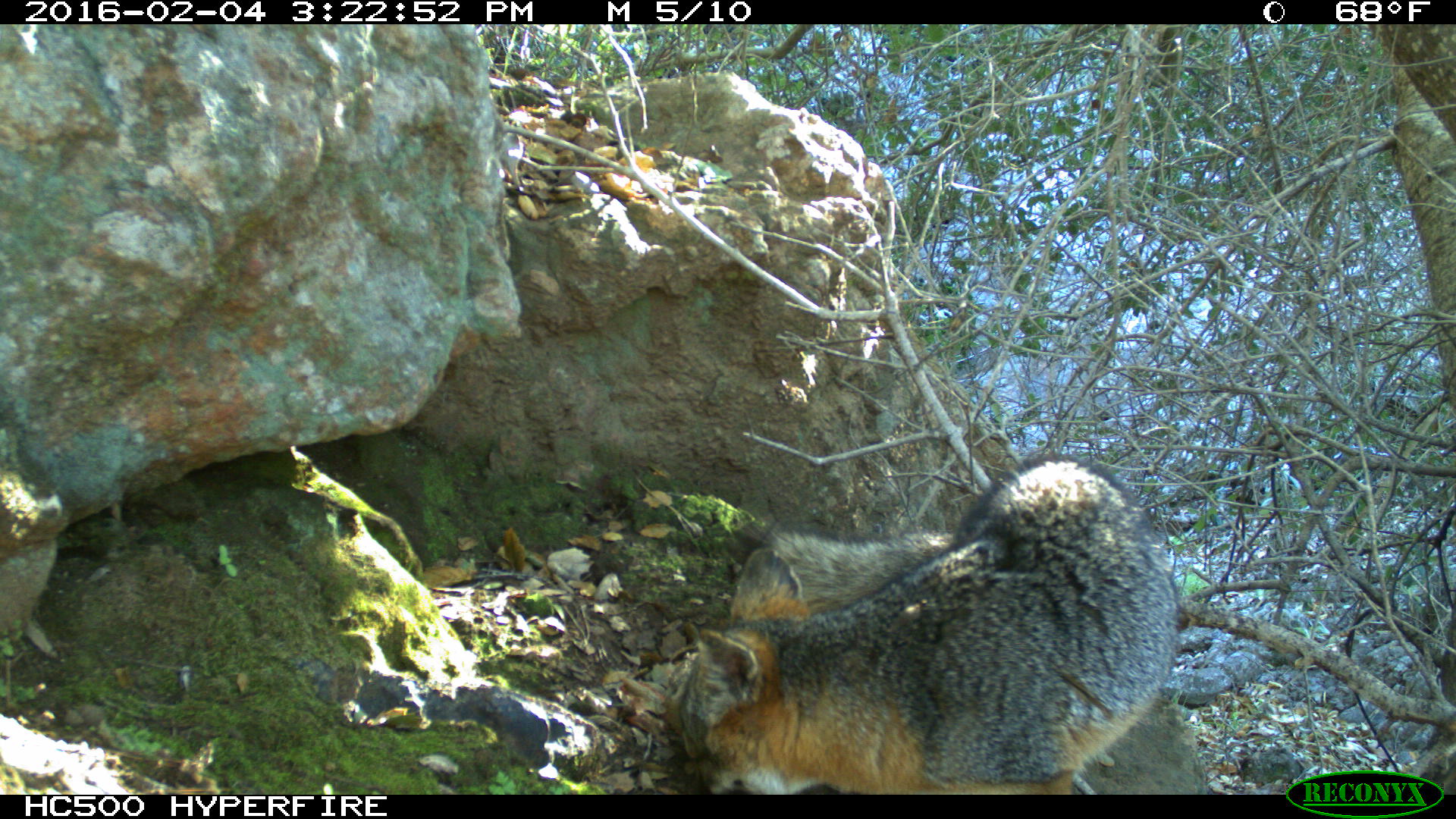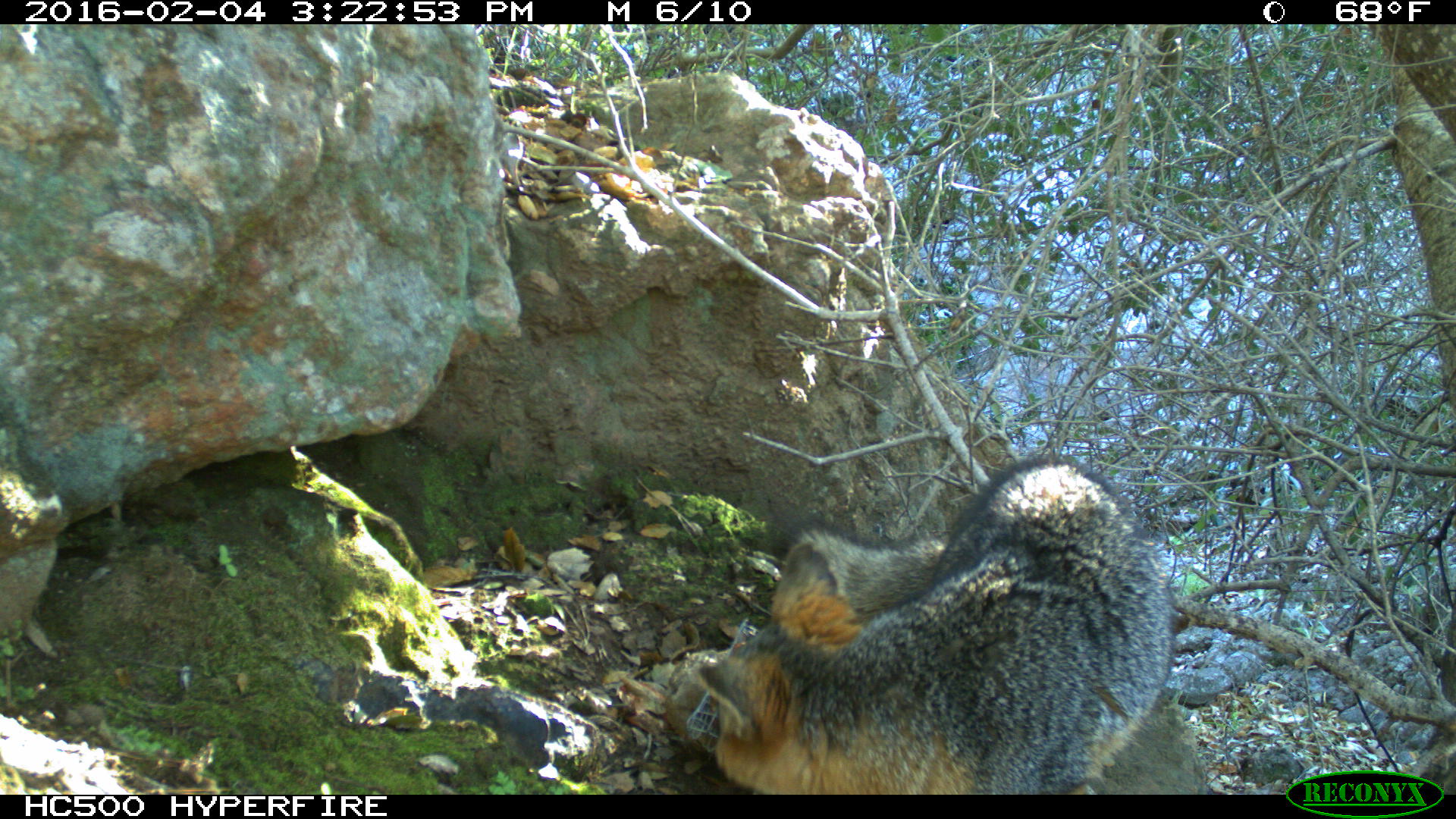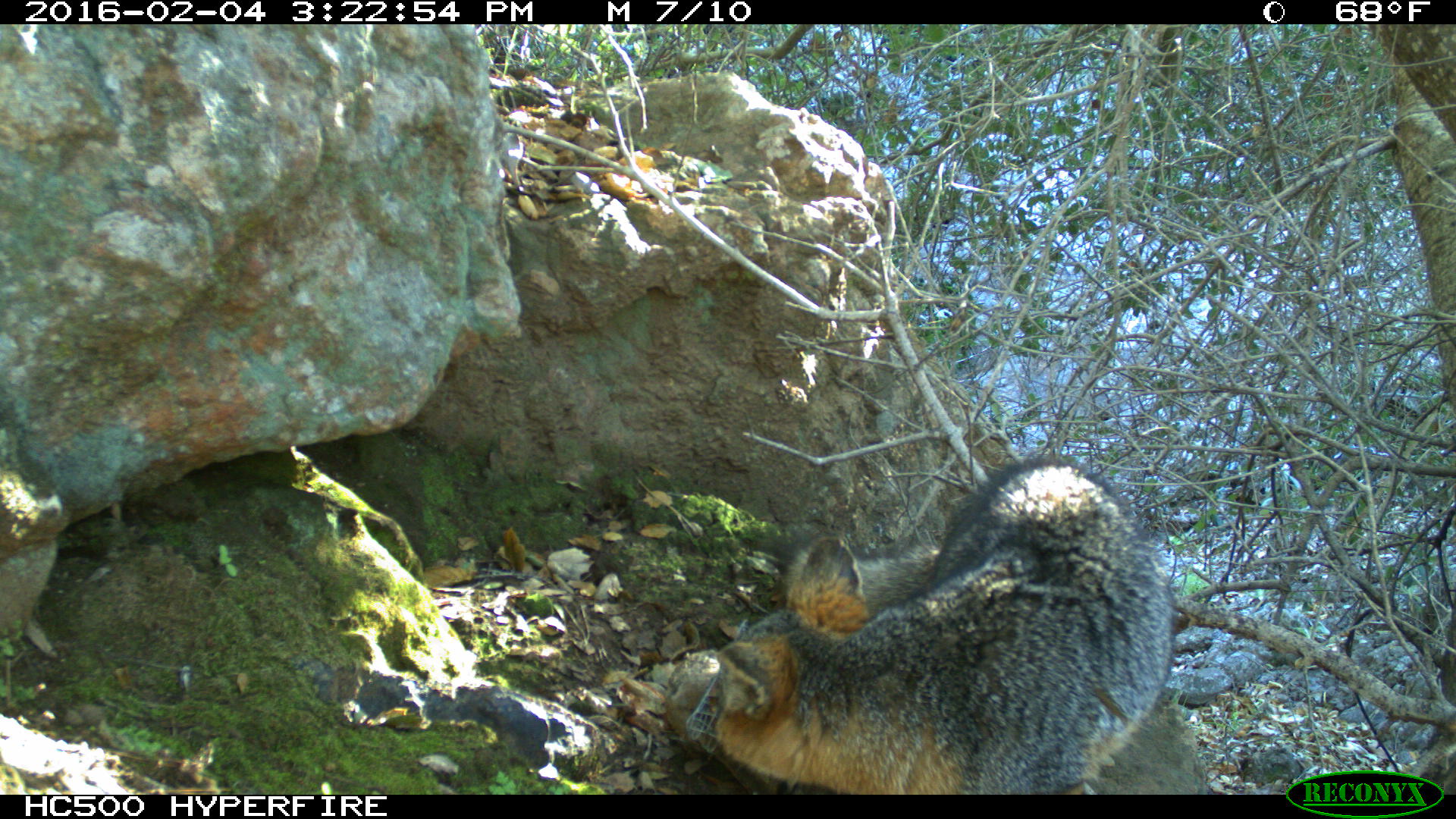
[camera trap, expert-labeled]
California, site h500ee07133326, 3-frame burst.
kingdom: Animalia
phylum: Chordata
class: Mammalia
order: Carnivora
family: Canidae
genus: Urocyon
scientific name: Urocyon littoralis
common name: island fox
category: fox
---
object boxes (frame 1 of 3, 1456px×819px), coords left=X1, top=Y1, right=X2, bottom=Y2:
fox: left=687, top=457, right=1179, bottom=794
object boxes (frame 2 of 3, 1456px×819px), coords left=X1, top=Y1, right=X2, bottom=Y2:
fox: left=694, top=456, right=1176, bottom=794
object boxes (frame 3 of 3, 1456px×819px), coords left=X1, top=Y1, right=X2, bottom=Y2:
fox: left=714, top=452, right=1178, bottom=794